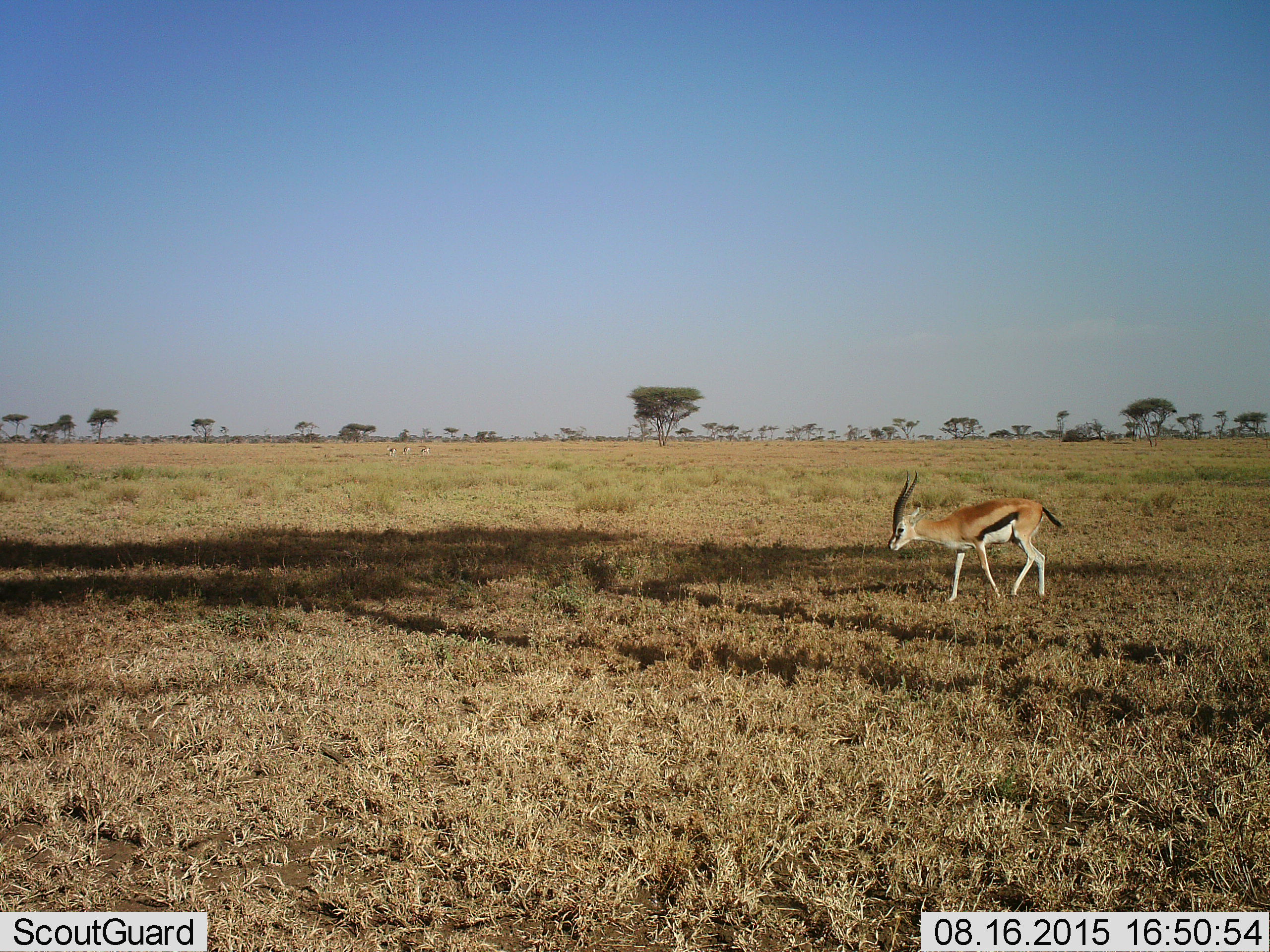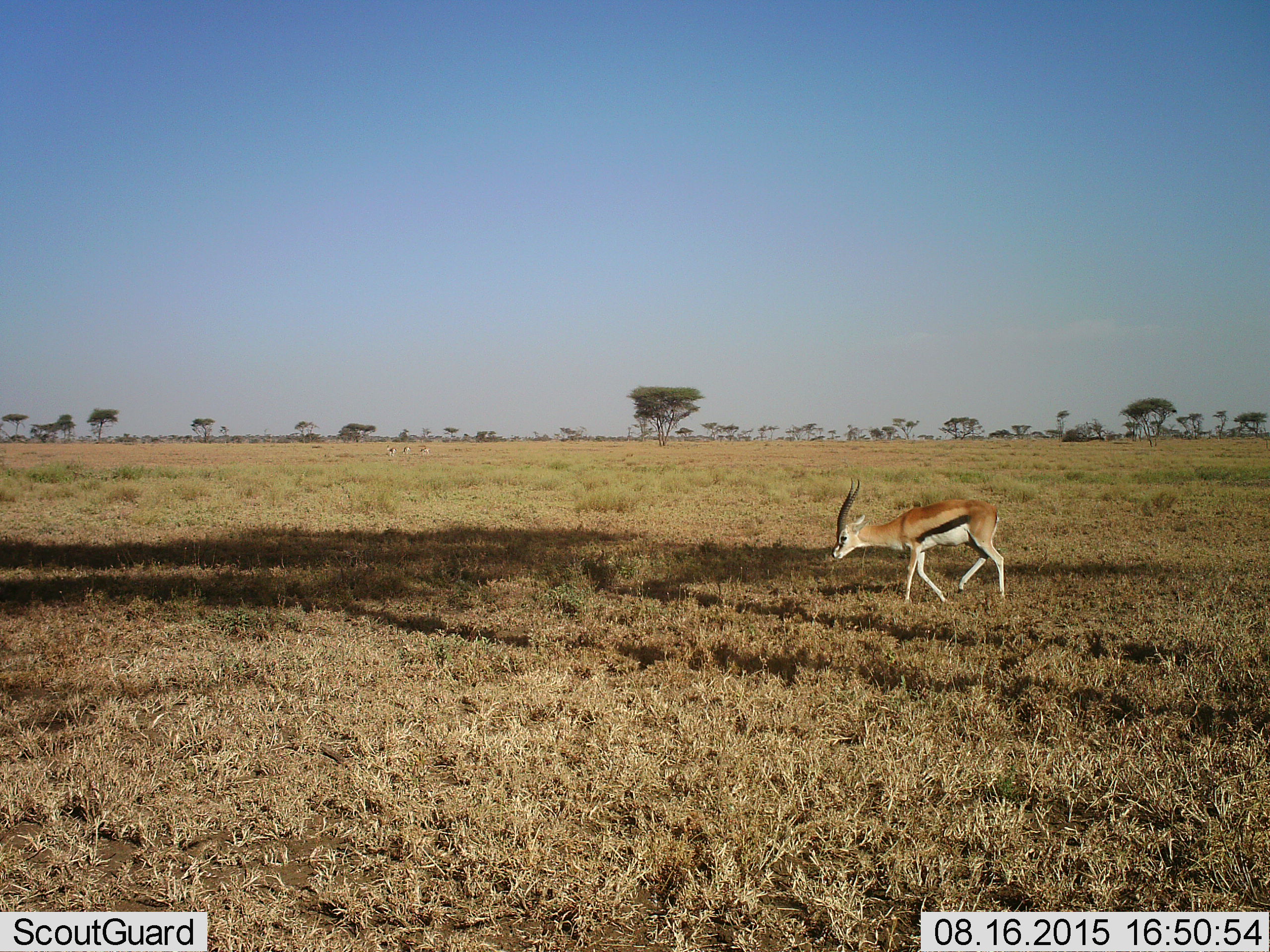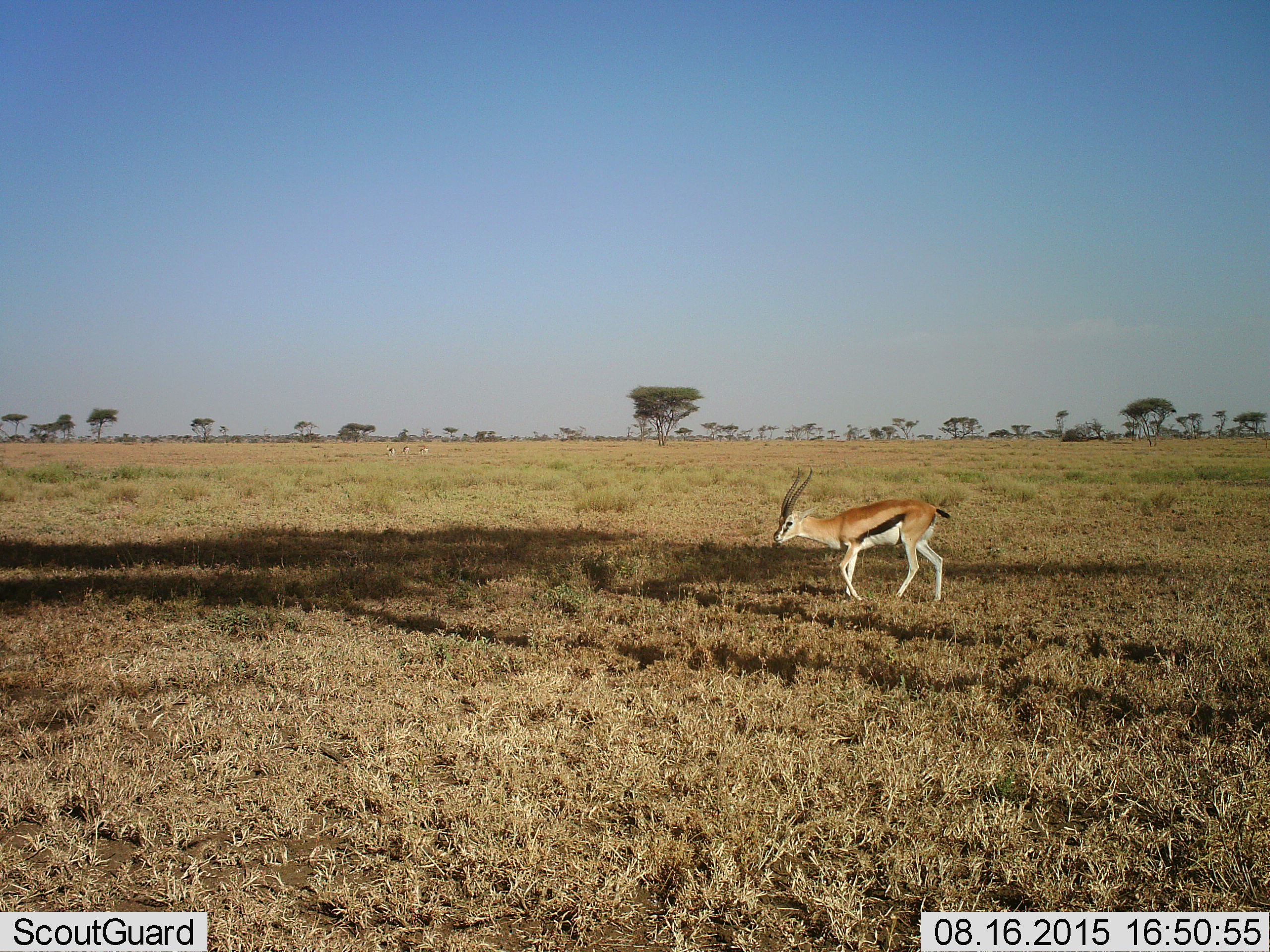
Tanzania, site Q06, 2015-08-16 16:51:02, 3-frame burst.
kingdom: Animalia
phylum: Chordata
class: Mammalia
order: Artiodactyla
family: Bovidae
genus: Eudorcas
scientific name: Eudorcas thomsonii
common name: thomson's gazelle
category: gazellethomsons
Gazellethomsons (thomson's gazelle) (Eudorcas thomsonii), count 1. Behavior (volunteer vote fractions): standing 38%, resting 0%, moving 88%, interacting 0%. Young present (vote fraction): 12%. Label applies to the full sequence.